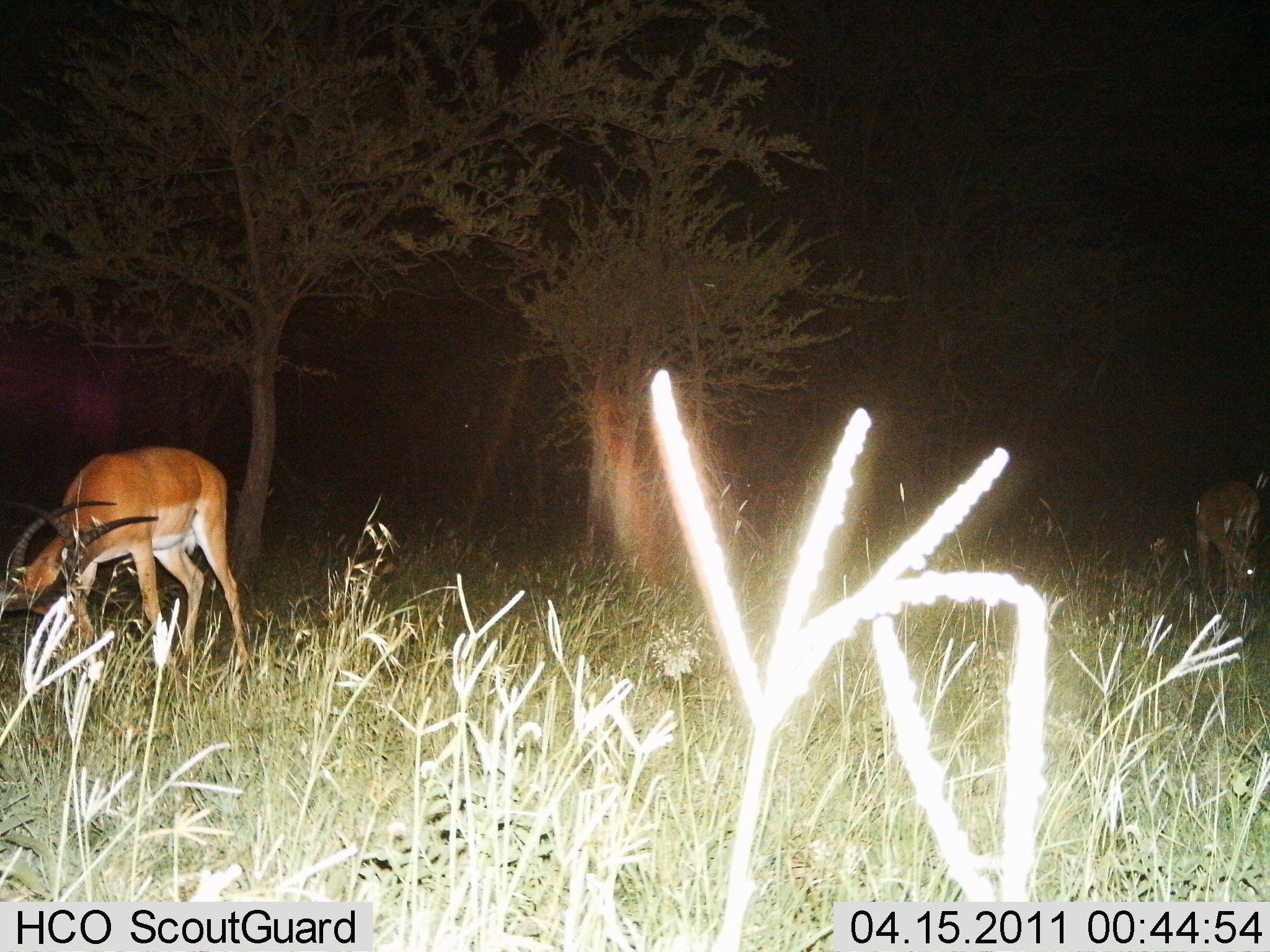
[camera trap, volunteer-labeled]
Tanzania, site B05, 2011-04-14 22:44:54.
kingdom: Animalia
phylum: Chordata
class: Mammalia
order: Artiodactyla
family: Bovidae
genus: Aepyceros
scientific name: Aepyceros melampus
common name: impala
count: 2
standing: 23%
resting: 0%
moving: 0%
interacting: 31%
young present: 0%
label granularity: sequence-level